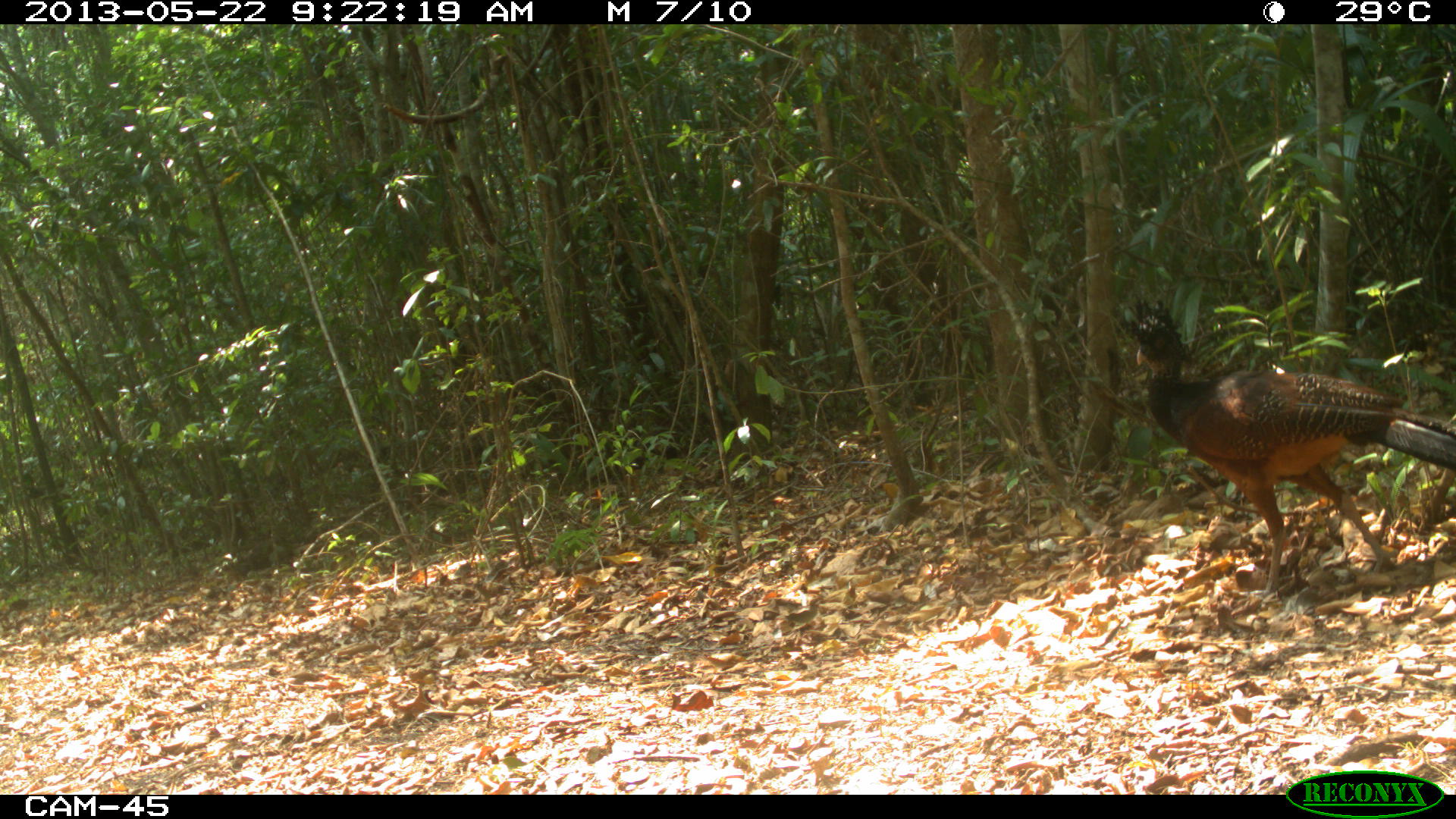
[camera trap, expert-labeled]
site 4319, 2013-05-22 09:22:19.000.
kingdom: Animalia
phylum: Chordata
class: Aves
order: Galliformes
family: Cracidae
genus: Crax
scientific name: Crax rubra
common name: great curassow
Crax rubra (great curassow), count 1, sex female.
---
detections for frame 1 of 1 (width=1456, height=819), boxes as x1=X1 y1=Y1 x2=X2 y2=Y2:
crax rubra: x1=1129 y1=296 x2=1454 y2=603